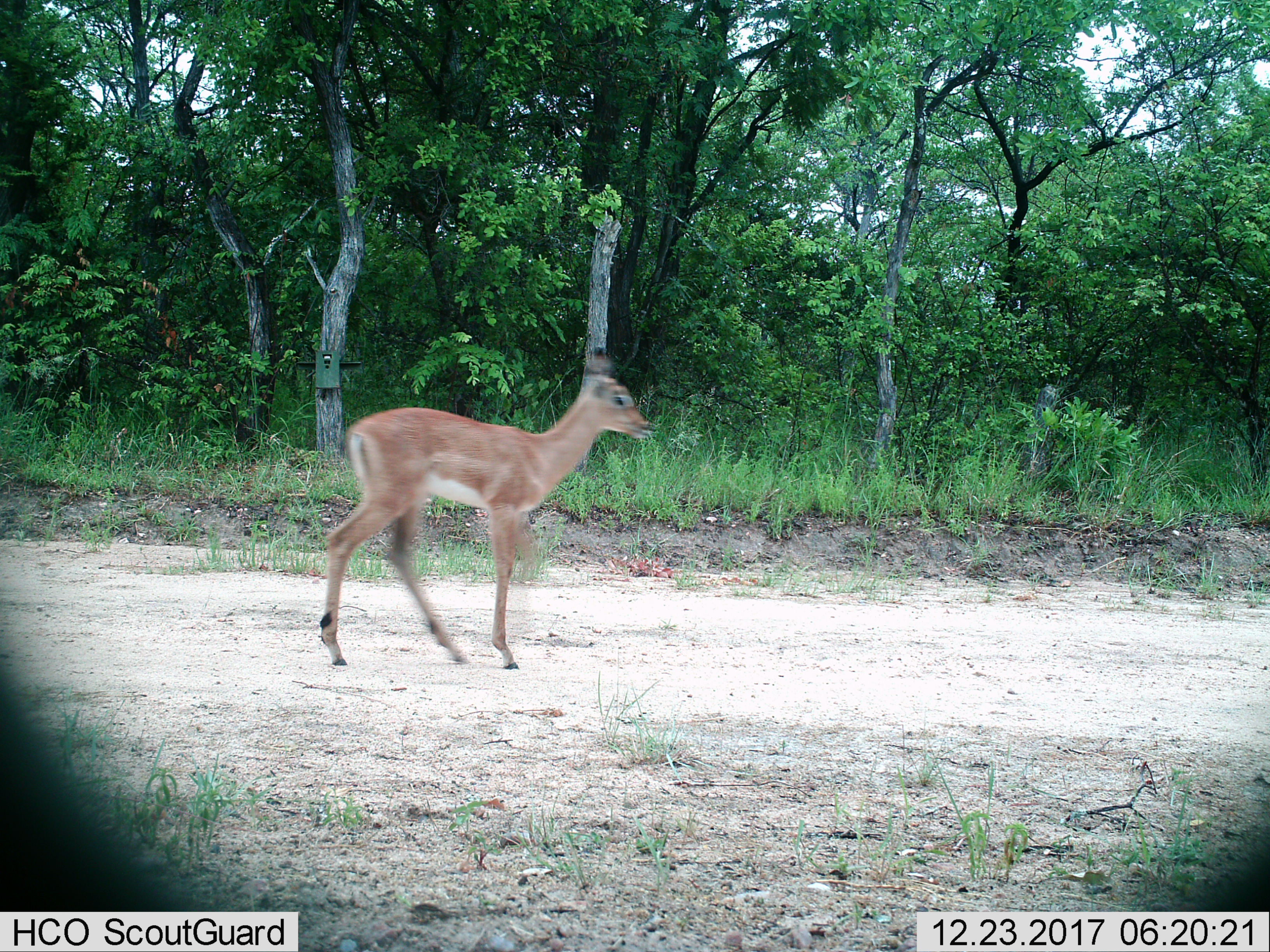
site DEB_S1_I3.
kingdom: Animalia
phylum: Chordata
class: Mammalia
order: Artiodactyla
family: Bovidae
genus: Aepyceros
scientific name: Aepyceros melampus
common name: impala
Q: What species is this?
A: Impala (Aepyceros melampus).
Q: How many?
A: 1.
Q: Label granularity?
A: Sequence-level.